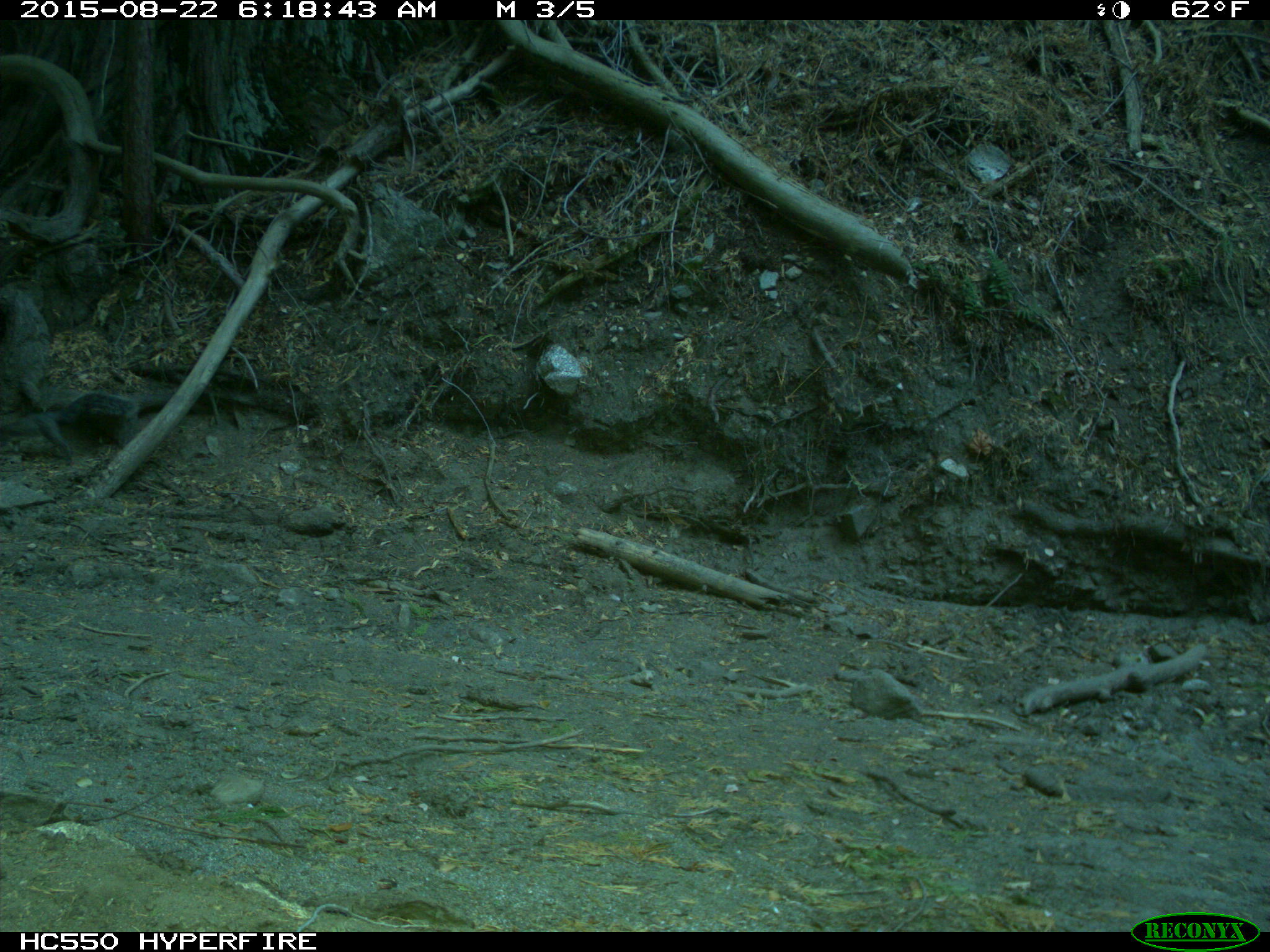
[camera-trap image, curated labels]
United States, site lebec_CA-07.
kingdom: Animalia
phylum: Chordata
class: Mammalia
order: Rodentia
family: Sciuridae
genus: Sciurus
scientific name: Sciurus carolinensis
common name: eastern gray squirrel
Sciurus carolinensis (eastern gray squirrel).